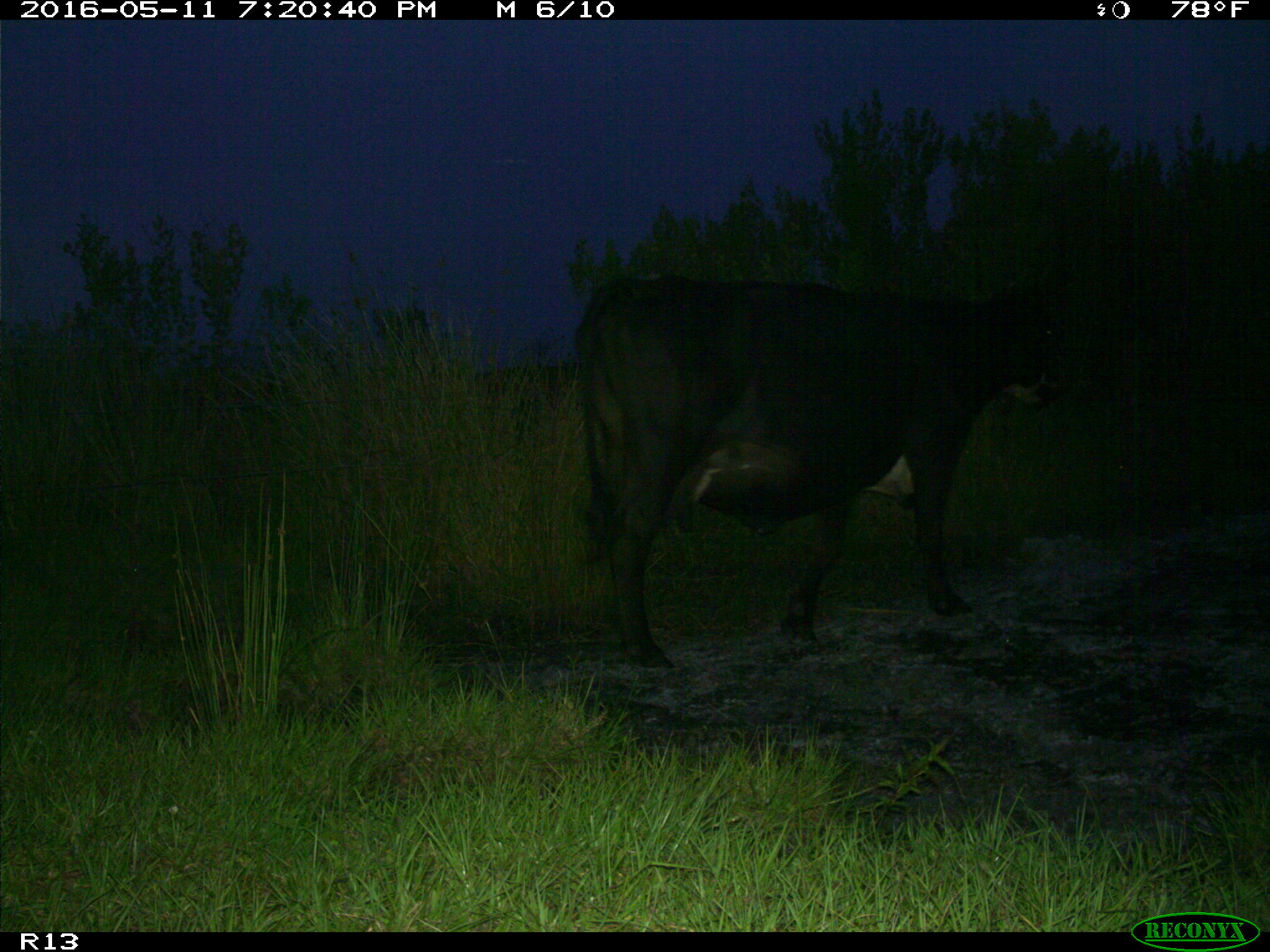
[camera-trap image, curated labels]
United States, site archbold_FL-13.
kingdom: Animalia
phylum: Chordata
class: Mammalia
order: Artiodactyla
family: Bovidae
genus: Bos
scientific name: Bos taurus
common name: domestic cow